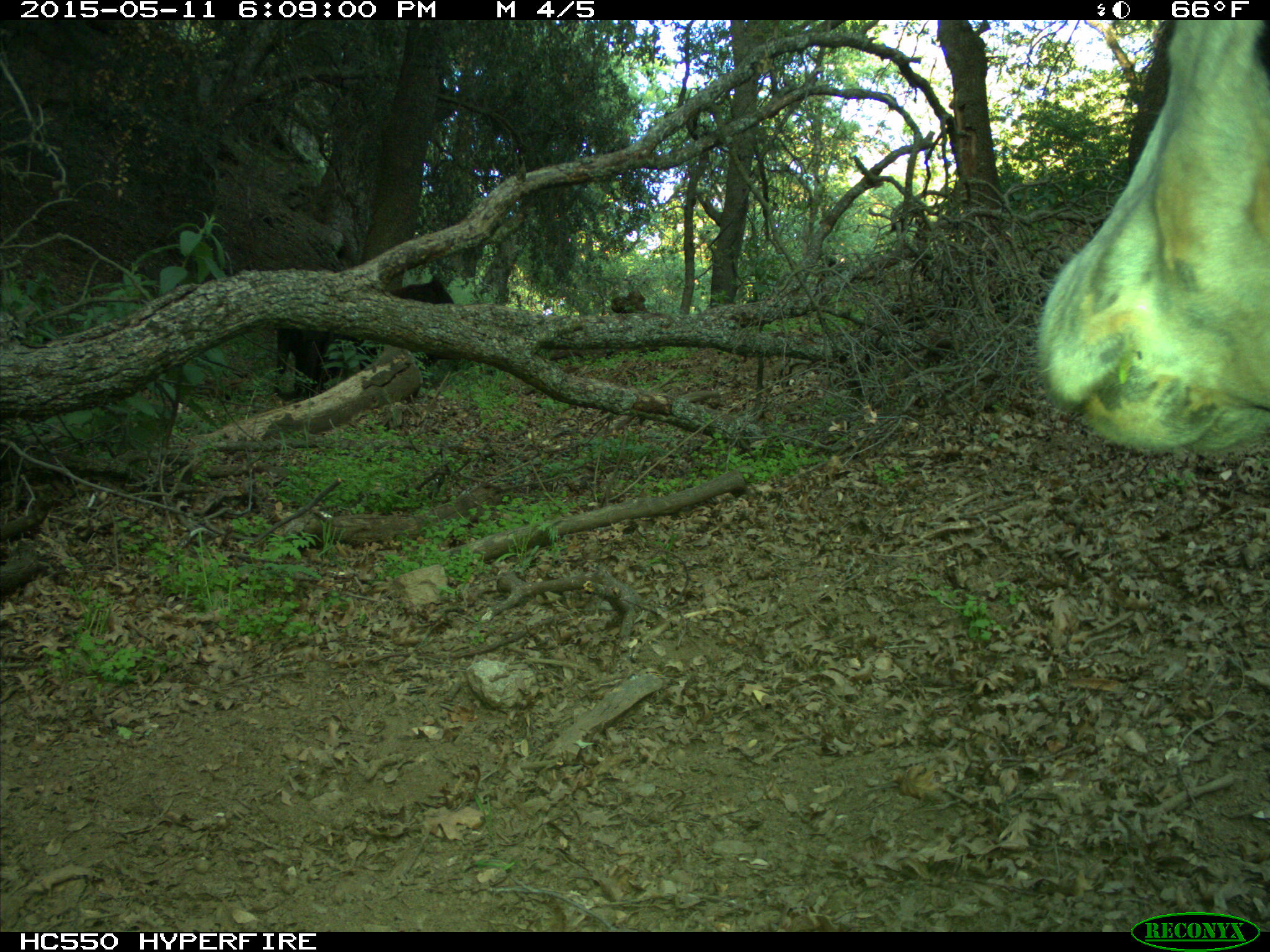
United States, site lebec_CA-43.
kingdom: Animalia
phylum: Chordata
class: Mammalia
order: Artiodactyla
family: Bovidae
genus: Bos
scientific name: Bos taurus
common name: domestic cow